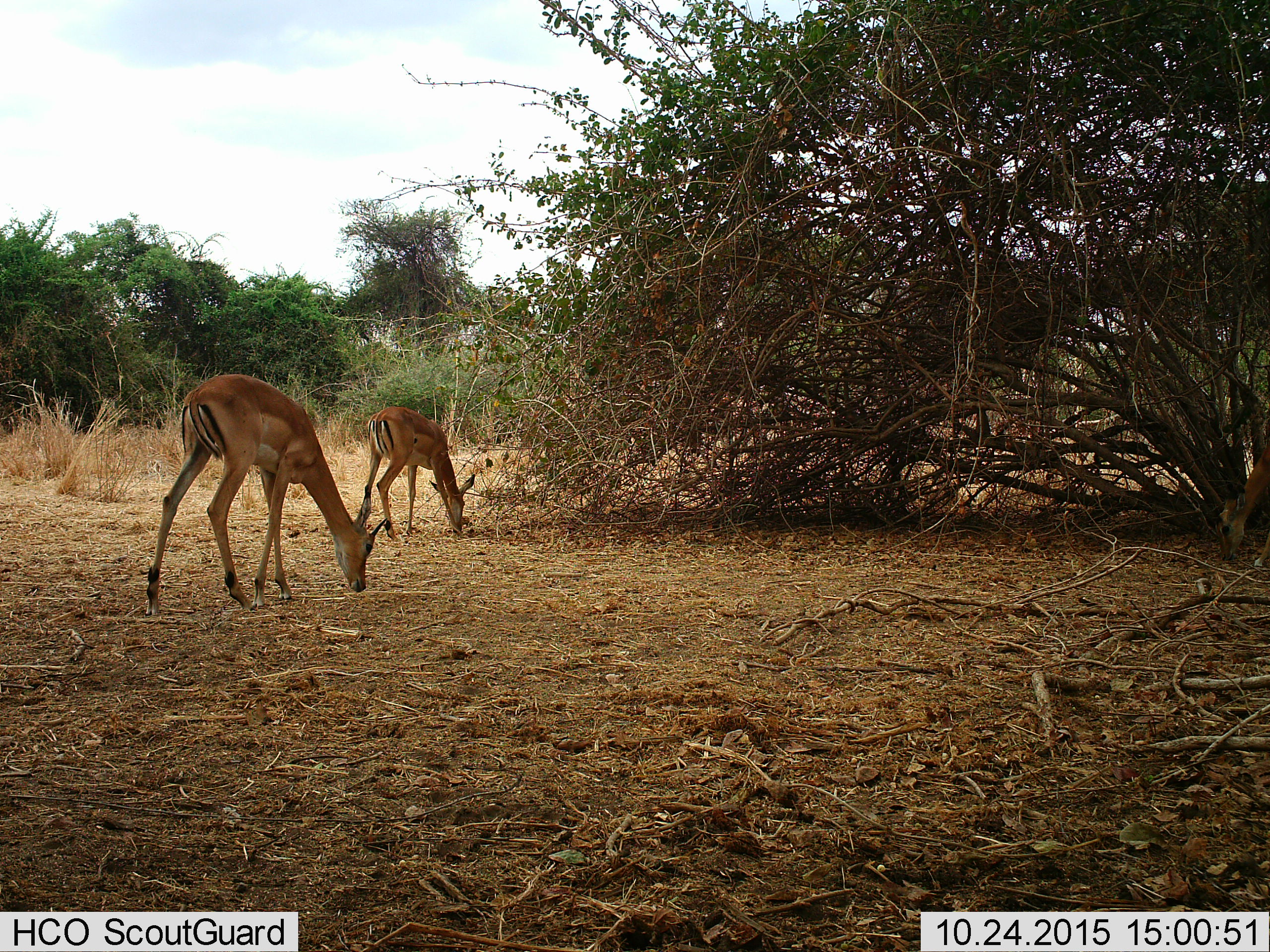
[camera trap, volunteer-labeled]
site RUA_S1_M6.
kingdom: Animalia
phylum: Chordata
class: Mammalia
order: Artiodactyla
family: Bovidae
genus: Aepyceros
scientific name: Aepyceros melampus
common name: impala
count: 2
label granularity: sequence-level